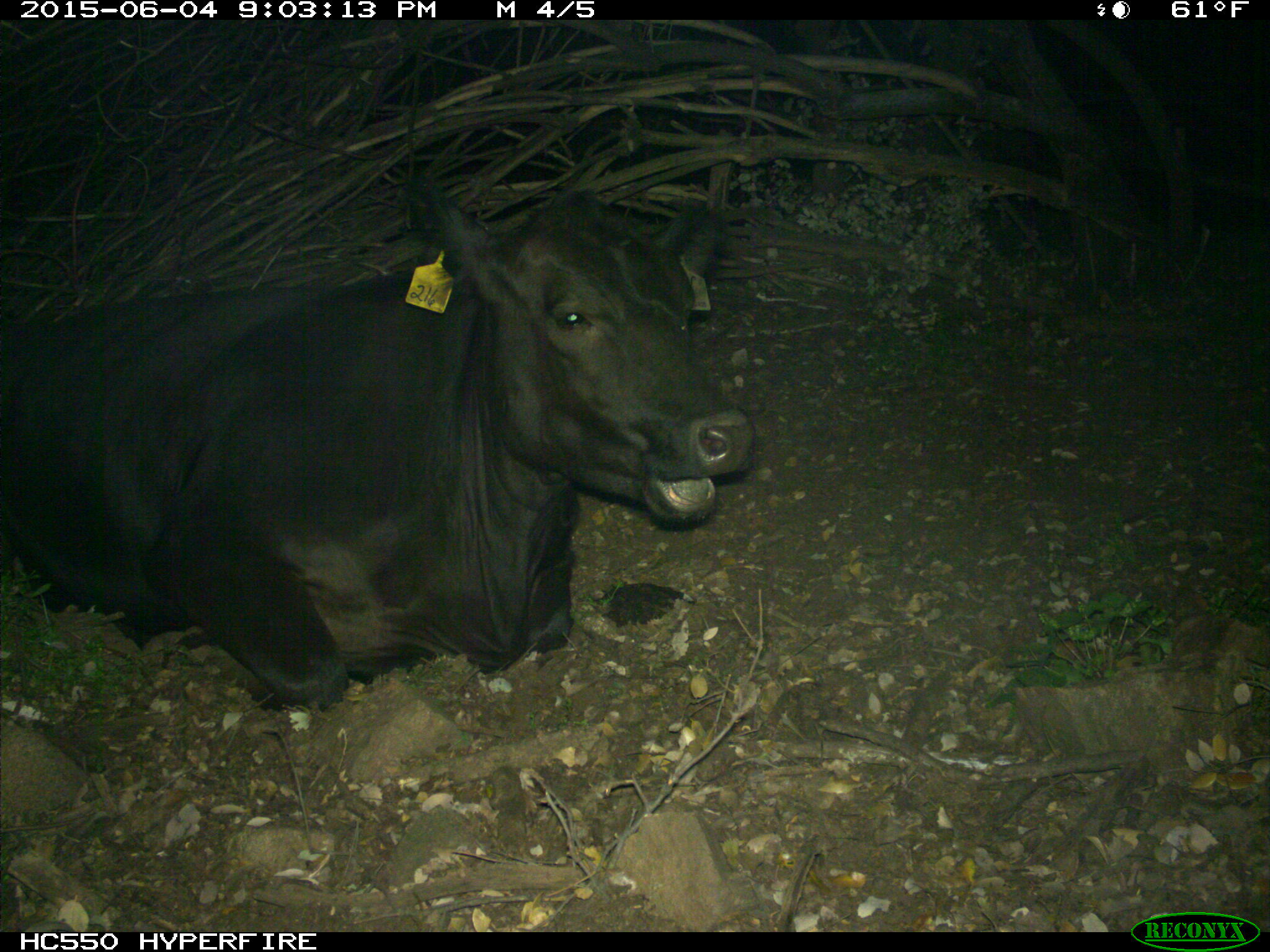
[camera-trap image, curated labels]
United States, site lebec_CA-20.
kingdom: Animalia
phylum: Chordata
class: Mammalia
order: Artiodactyla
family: Bovidae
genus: Bos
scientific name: Bos taurus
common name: domestic cow